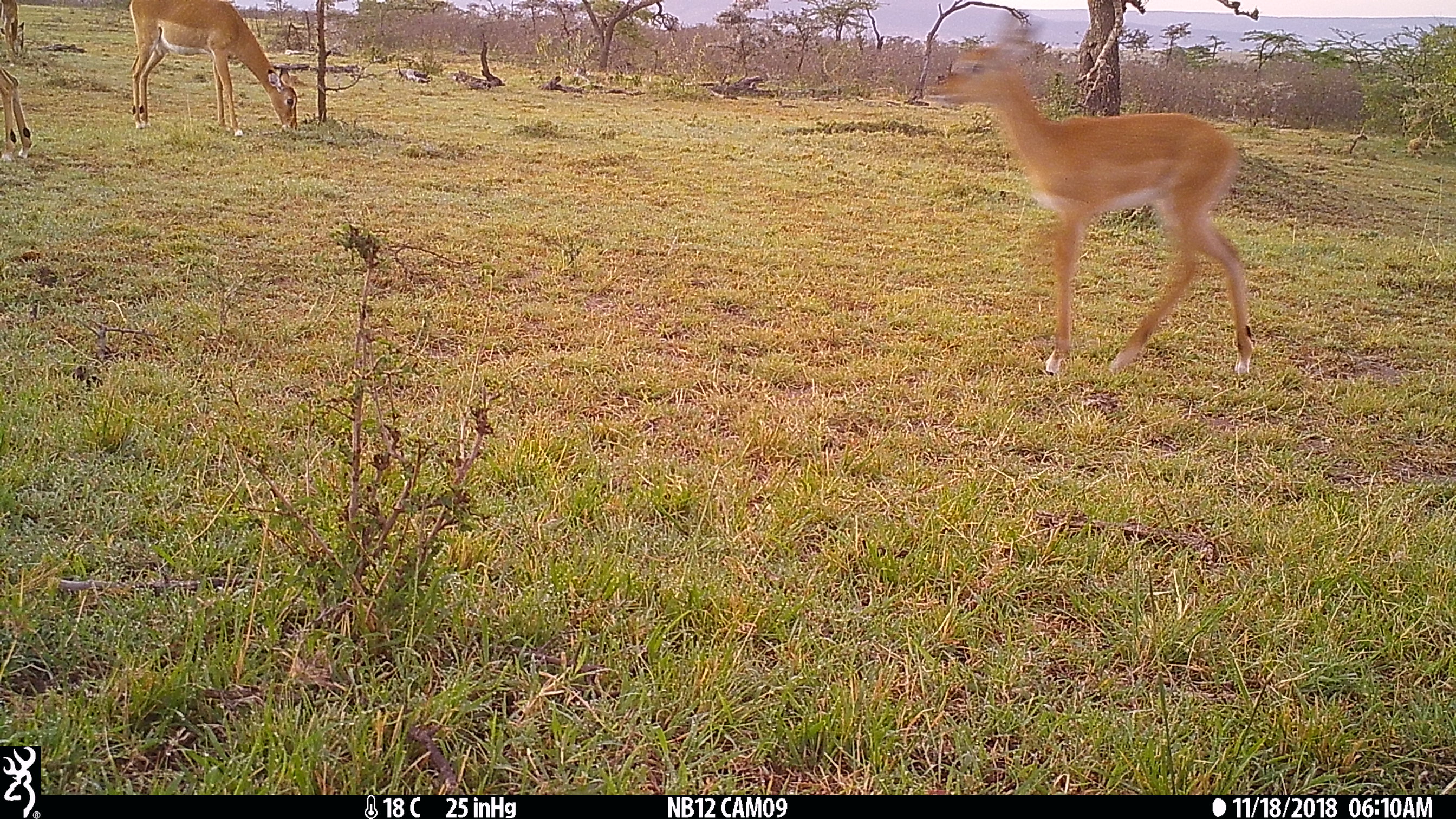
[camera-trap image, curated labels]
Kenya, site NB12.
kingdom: Animalia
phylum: Chordata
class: Mammalia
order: Artiodactyla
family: Bovidae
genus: Aepyceros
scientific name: Aepyceros melampus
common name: impala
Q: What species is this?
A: Impala (Aepyceros melampus).